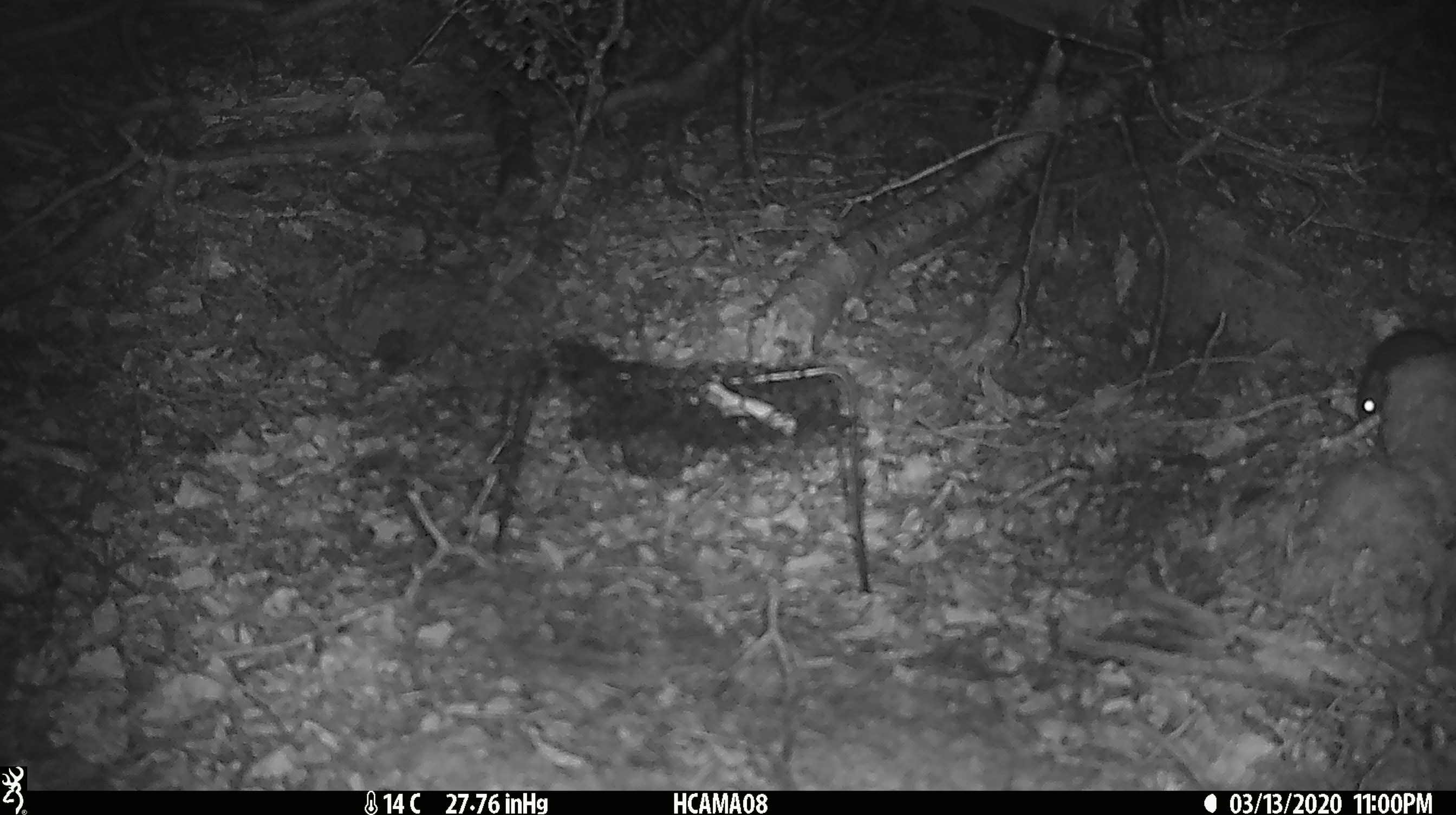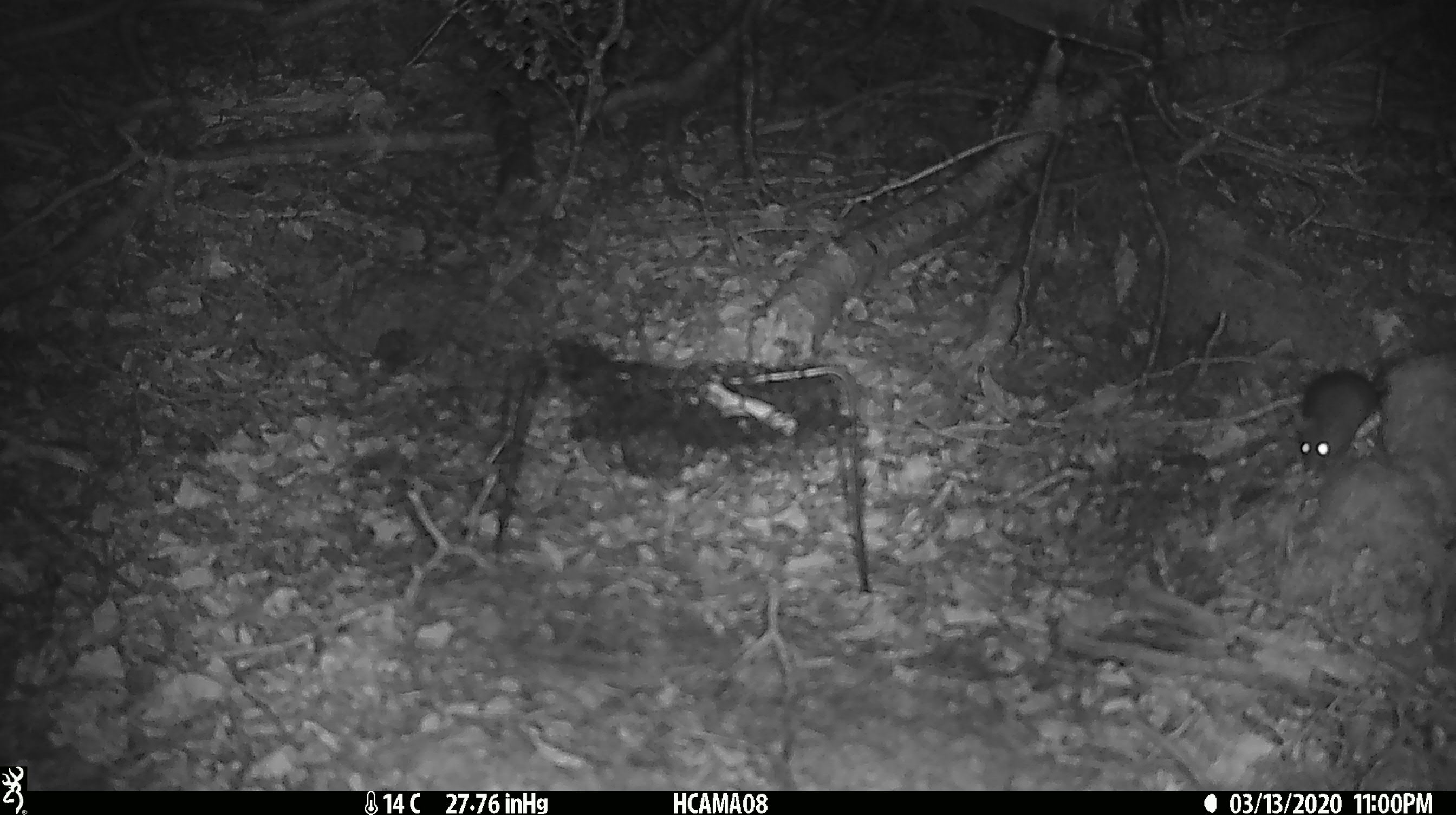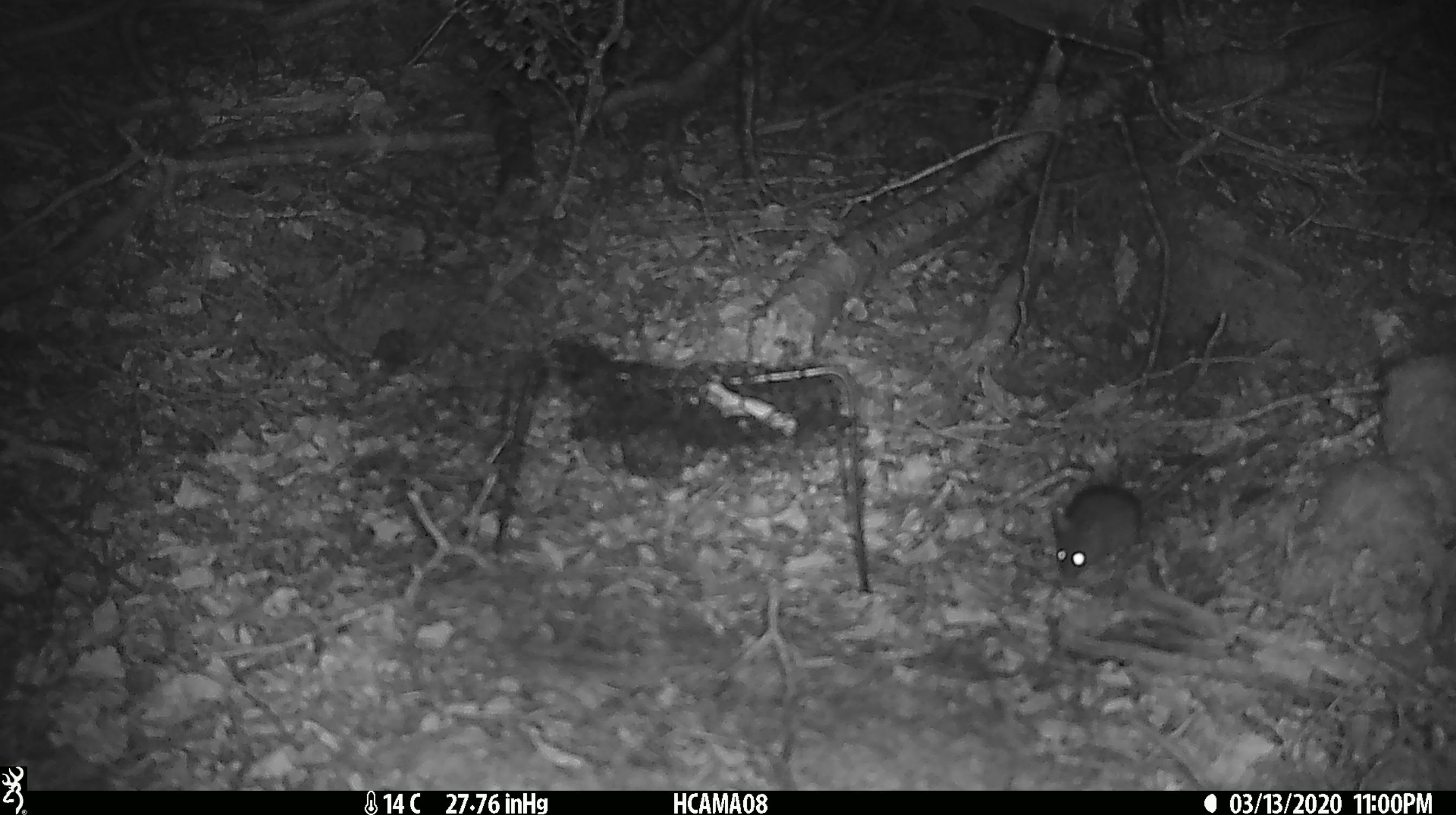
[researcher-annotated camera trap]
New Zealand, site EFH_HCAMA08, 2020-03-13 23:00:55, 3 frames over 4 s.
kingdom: Animalia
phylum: Chordata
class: Mammalia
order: Rodentia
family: Muridae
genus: Mus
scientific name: Mus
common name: mouse